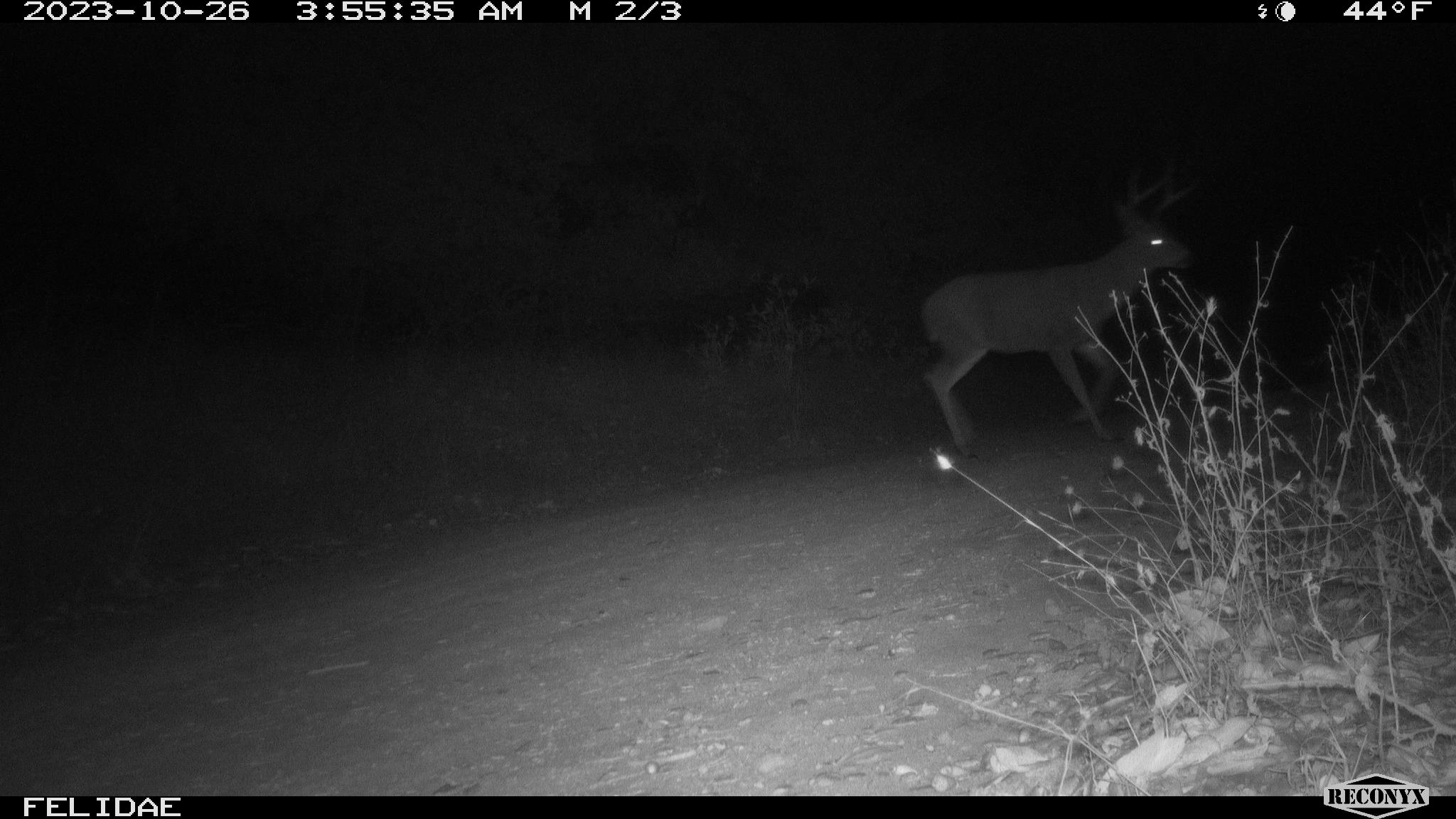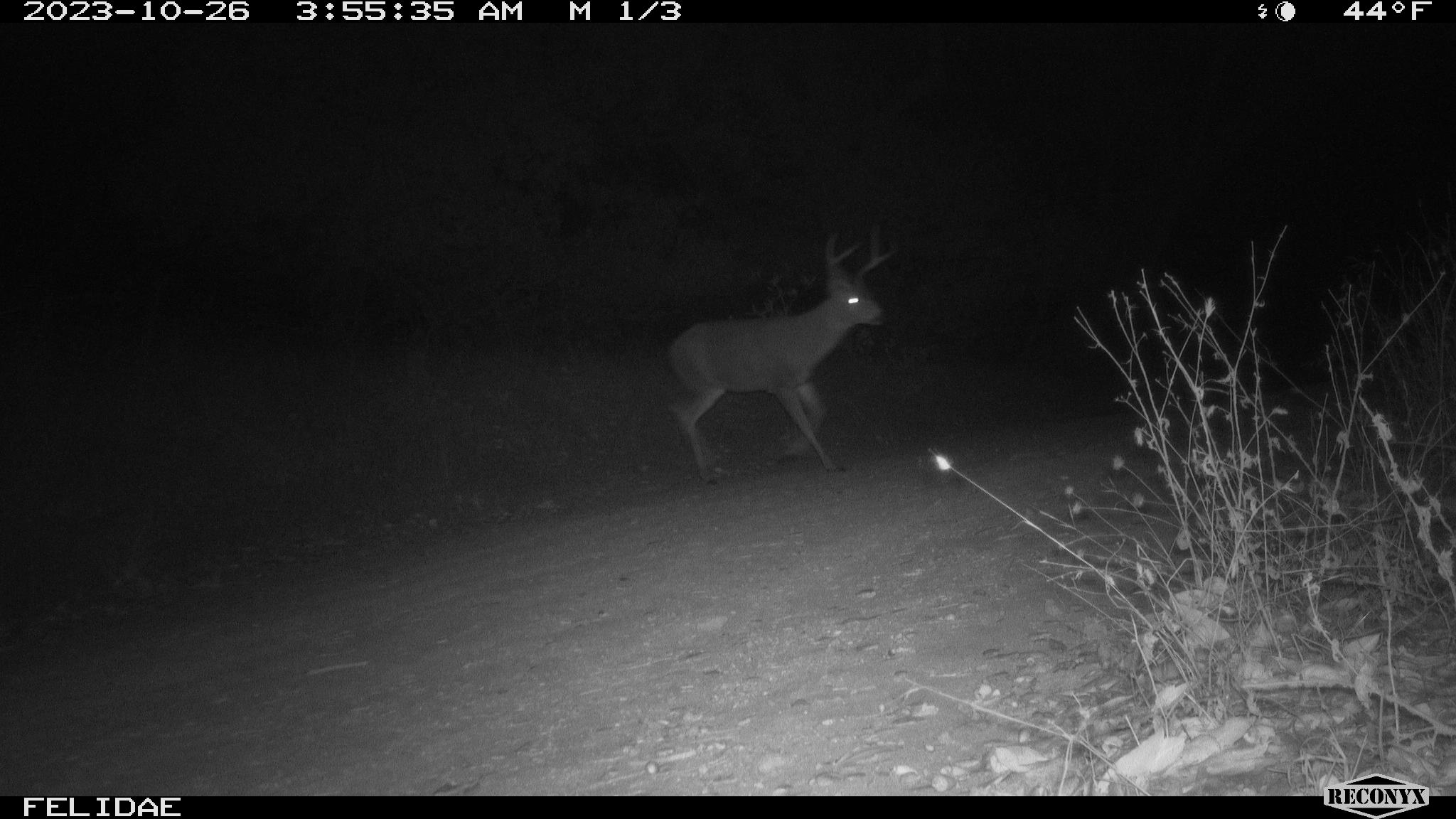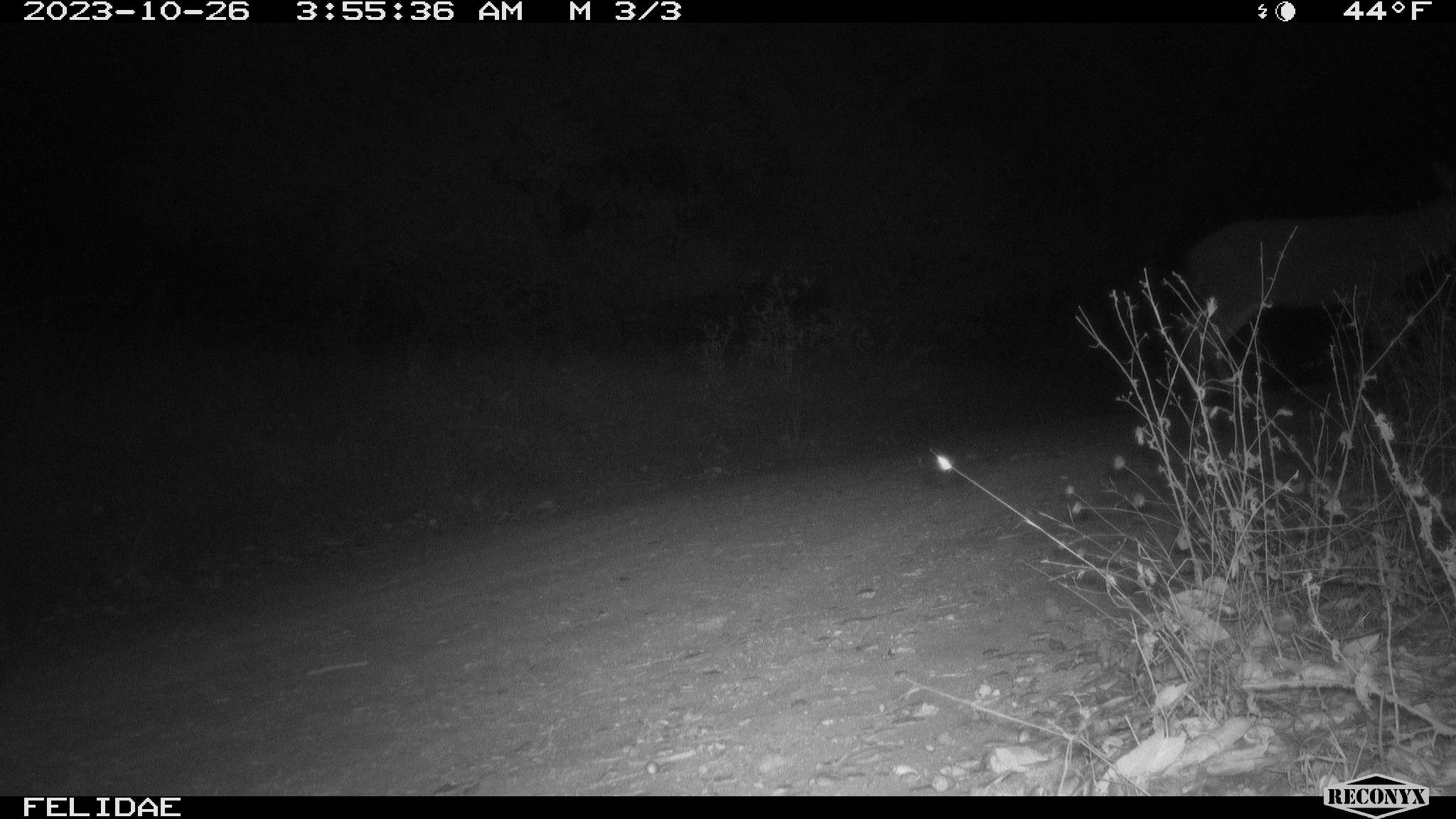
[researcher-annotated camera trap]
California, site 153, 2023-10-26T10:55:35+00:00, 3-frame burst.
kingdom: Animalia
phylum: Chordata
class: Mammalia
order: Artiodactyla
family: Cervidae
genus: Odocoileus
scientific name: Odocoileus hemionus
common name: mule deer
Mule deer (Odocoileus hemionus).